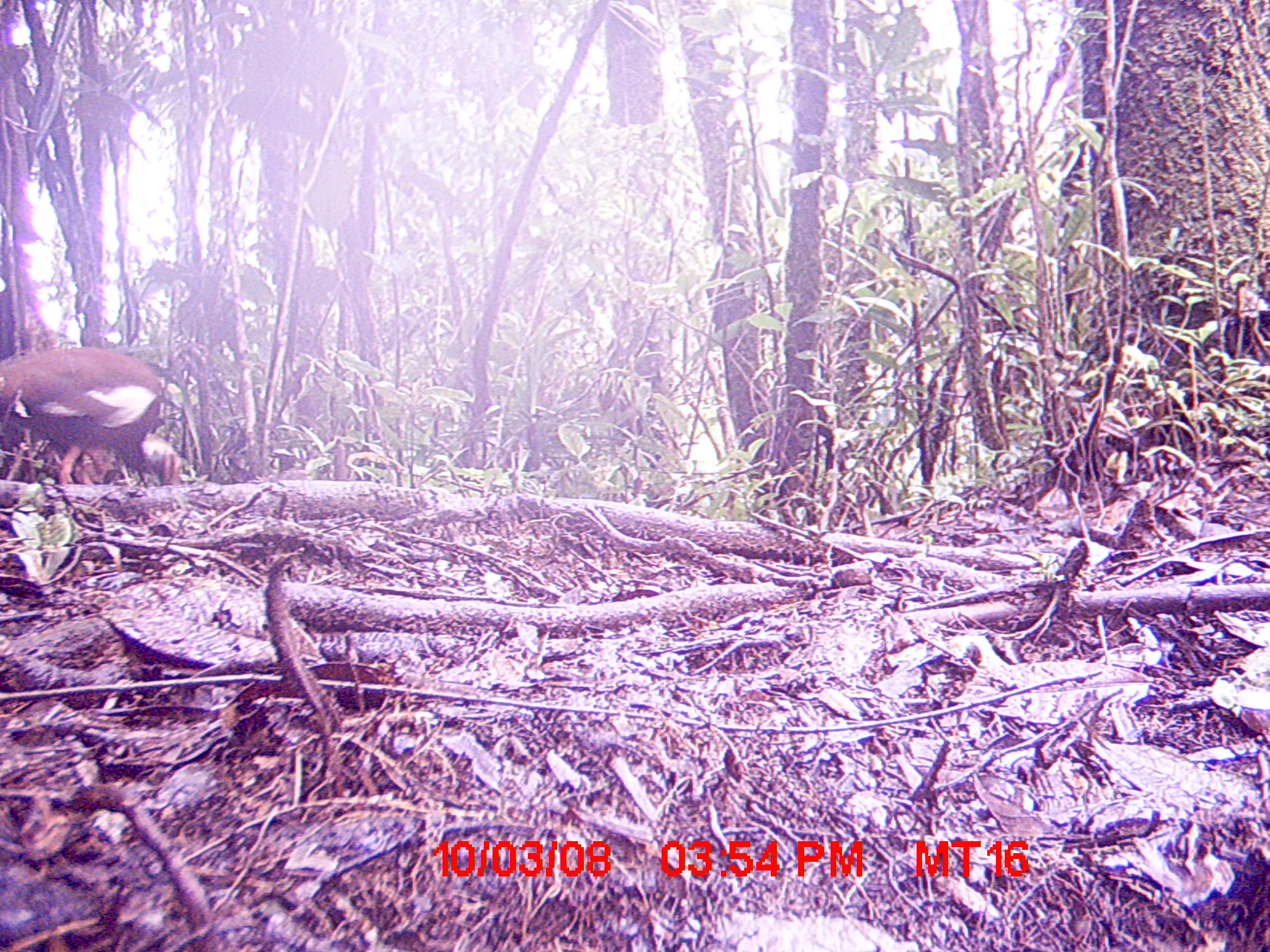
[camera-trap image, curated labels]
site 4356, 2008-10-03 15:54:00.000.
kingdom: Animalia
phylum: Chordata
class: Aves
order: Pelecaniformes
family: Threskiornithidae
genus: Lophotibis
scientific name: Lophotibis cristata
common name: madagascan ibis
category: lophotibis cristataa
Lophotibis cristataa (madagascan ibis) (Lophotibis cristata), count 2.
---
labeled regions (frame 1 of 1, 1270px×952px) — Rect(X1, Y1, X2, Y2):
lophotibis cristataa: Rect(0, 344, 183, 485)